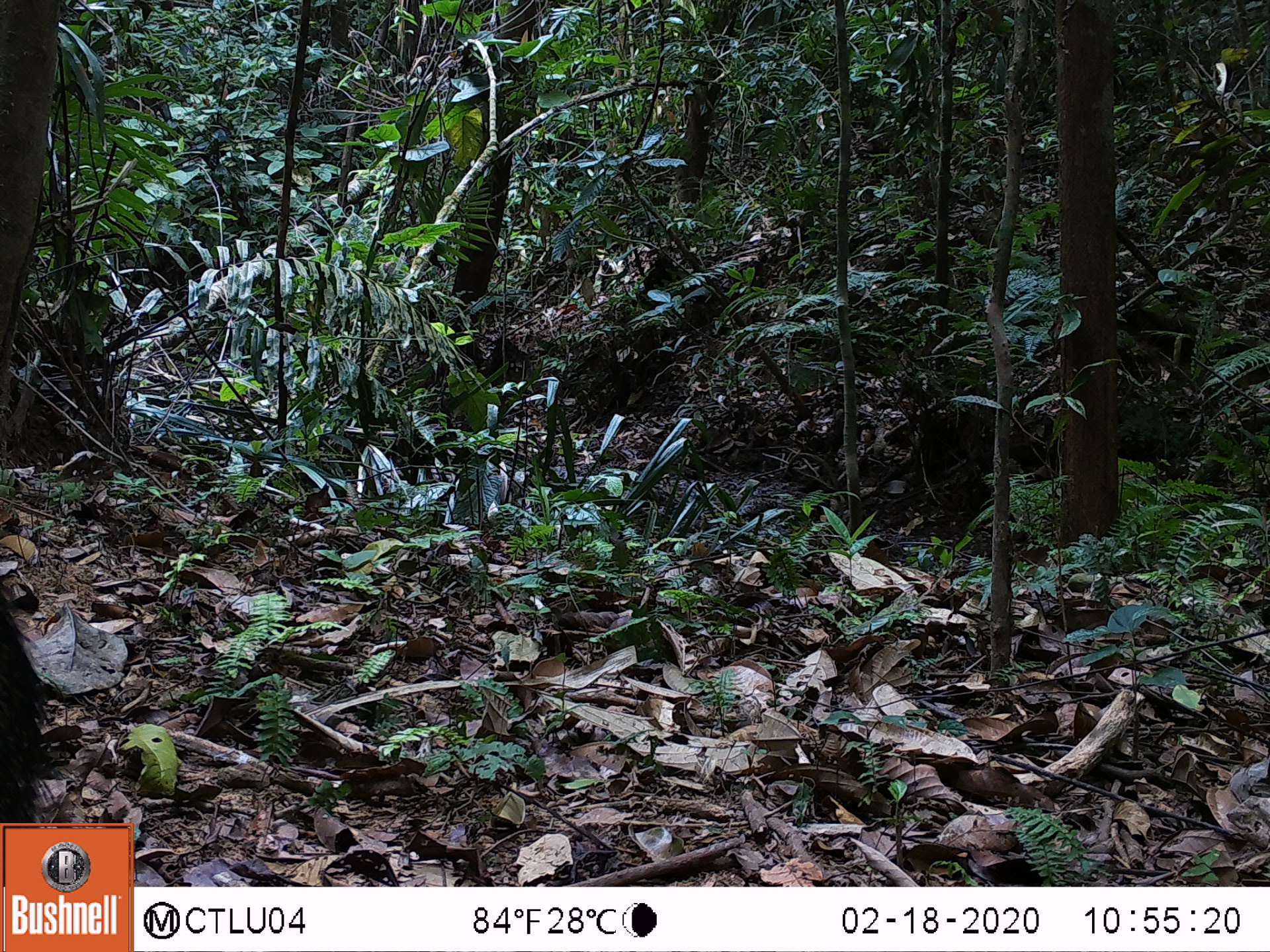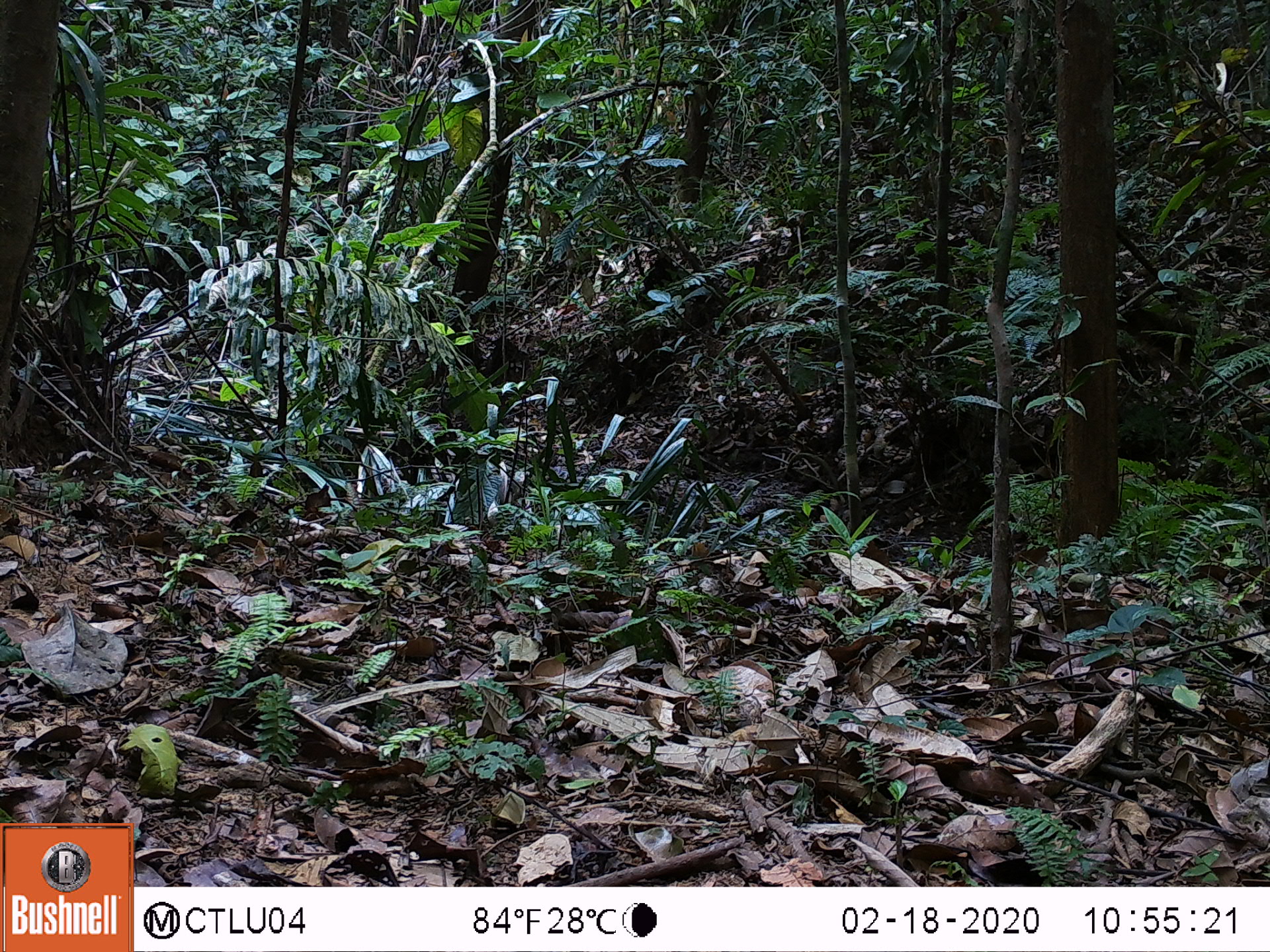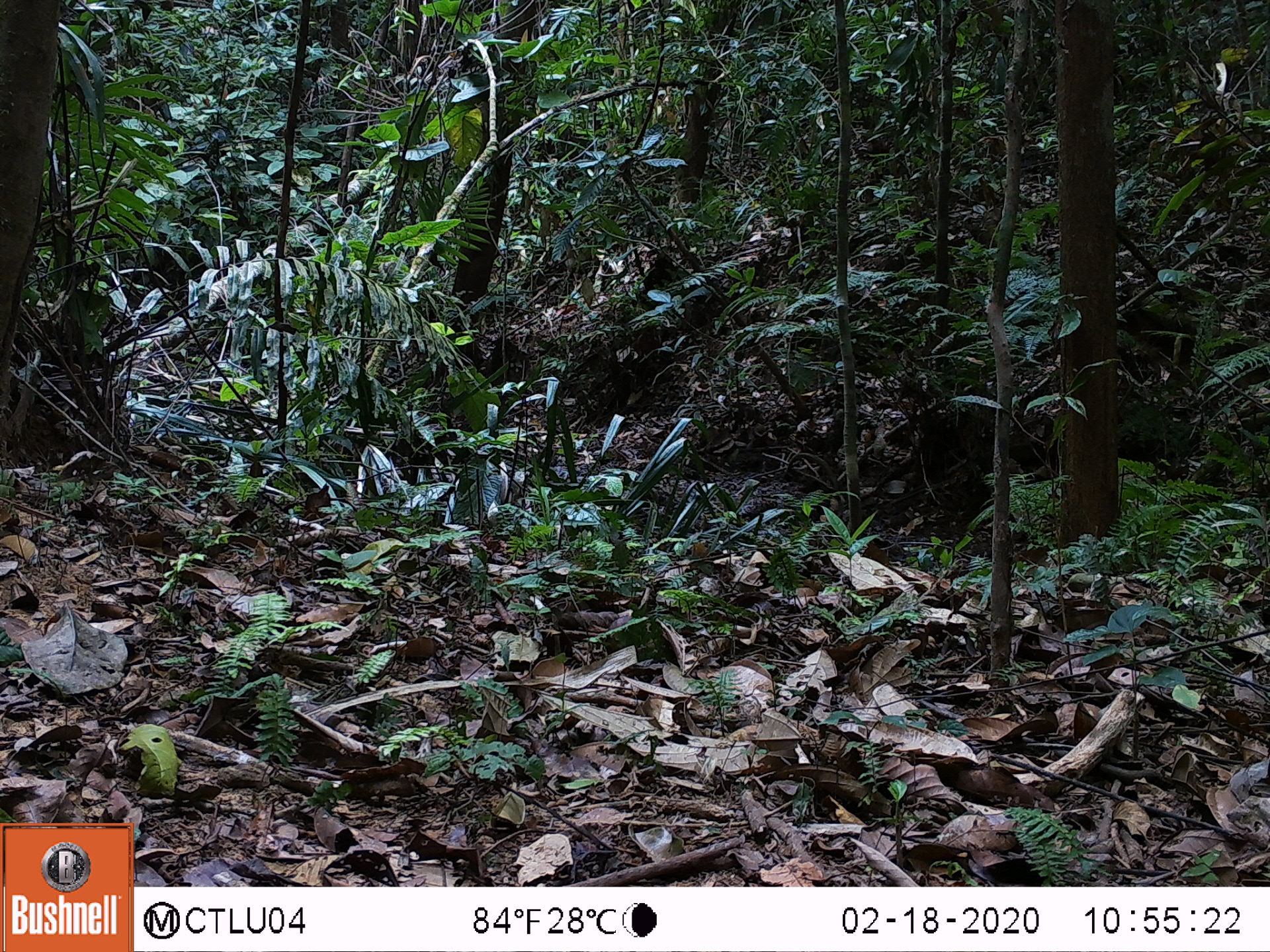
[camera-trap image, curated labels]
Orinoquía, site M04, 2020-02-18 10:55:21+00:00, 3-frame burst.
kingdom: Animalia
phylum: Chordata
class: Mammalia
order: Artiodactyla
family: Tayassuidae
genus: Pecari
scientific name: Pecari tajacu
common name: collared peccary